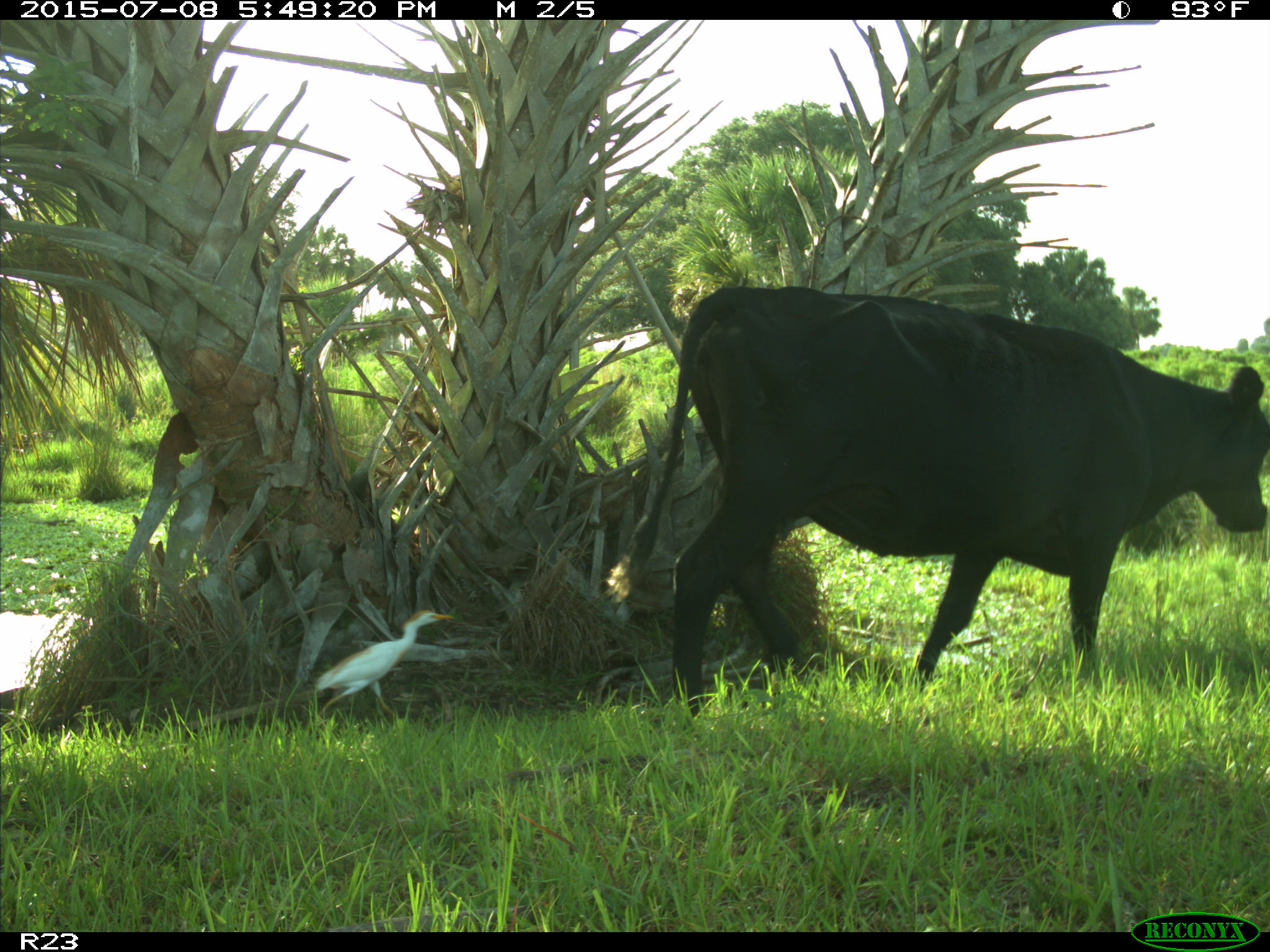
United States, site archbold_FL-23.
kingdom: Animalia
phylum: Chordata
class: Mammalia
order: Artiodactyla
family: Bovidae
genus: Bos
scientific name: Bos taurus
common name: domestic cow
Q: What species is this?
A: Bos taurus (domestic cow).